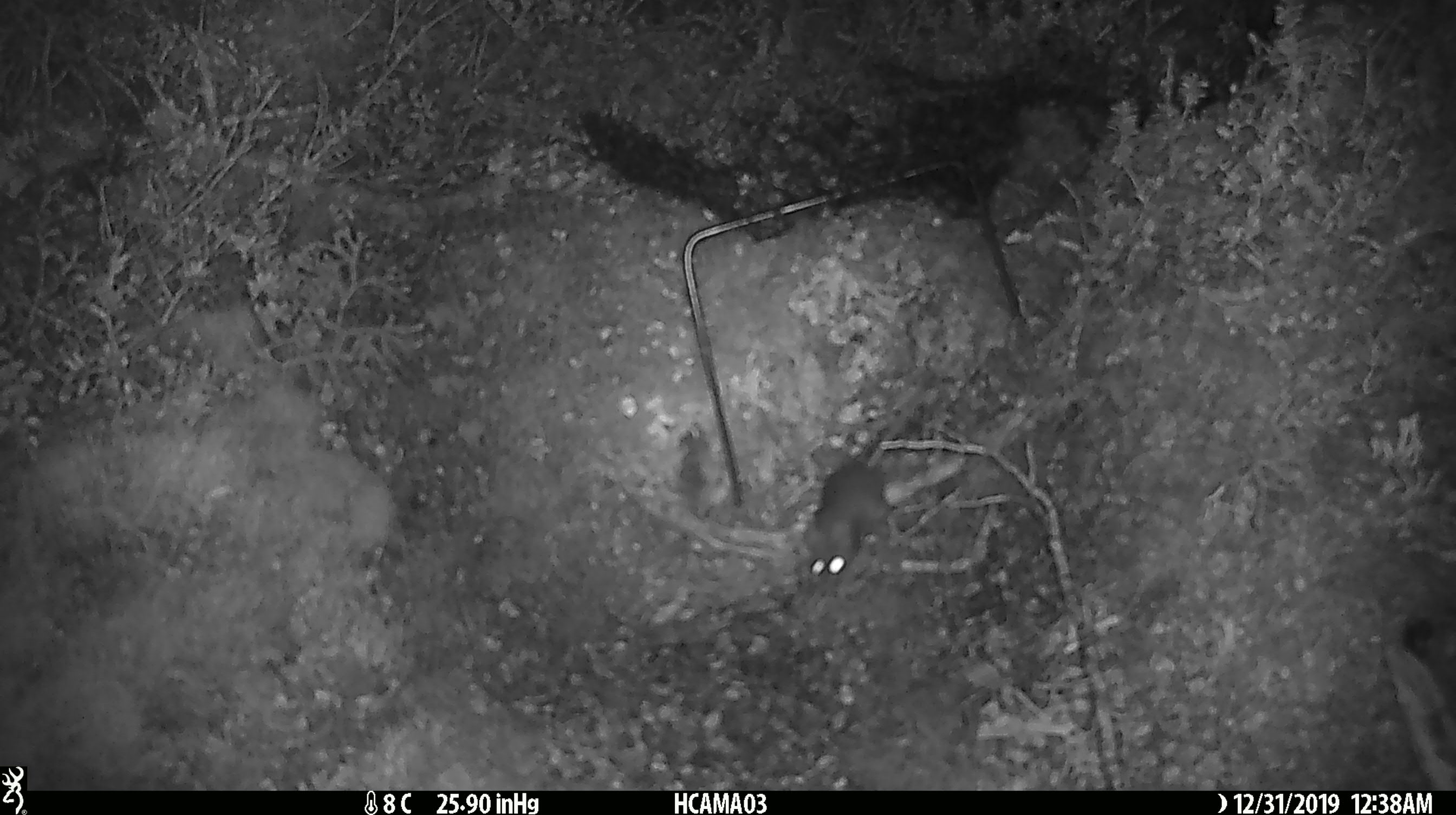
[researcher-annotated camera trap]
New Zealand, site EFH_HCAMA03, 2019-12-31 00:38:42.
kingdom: Animalia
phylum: Chordata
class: Mammalia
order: Rodentia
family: Muridae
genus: Mus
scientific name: Mus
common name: mouse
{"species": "mouse (Mus)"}